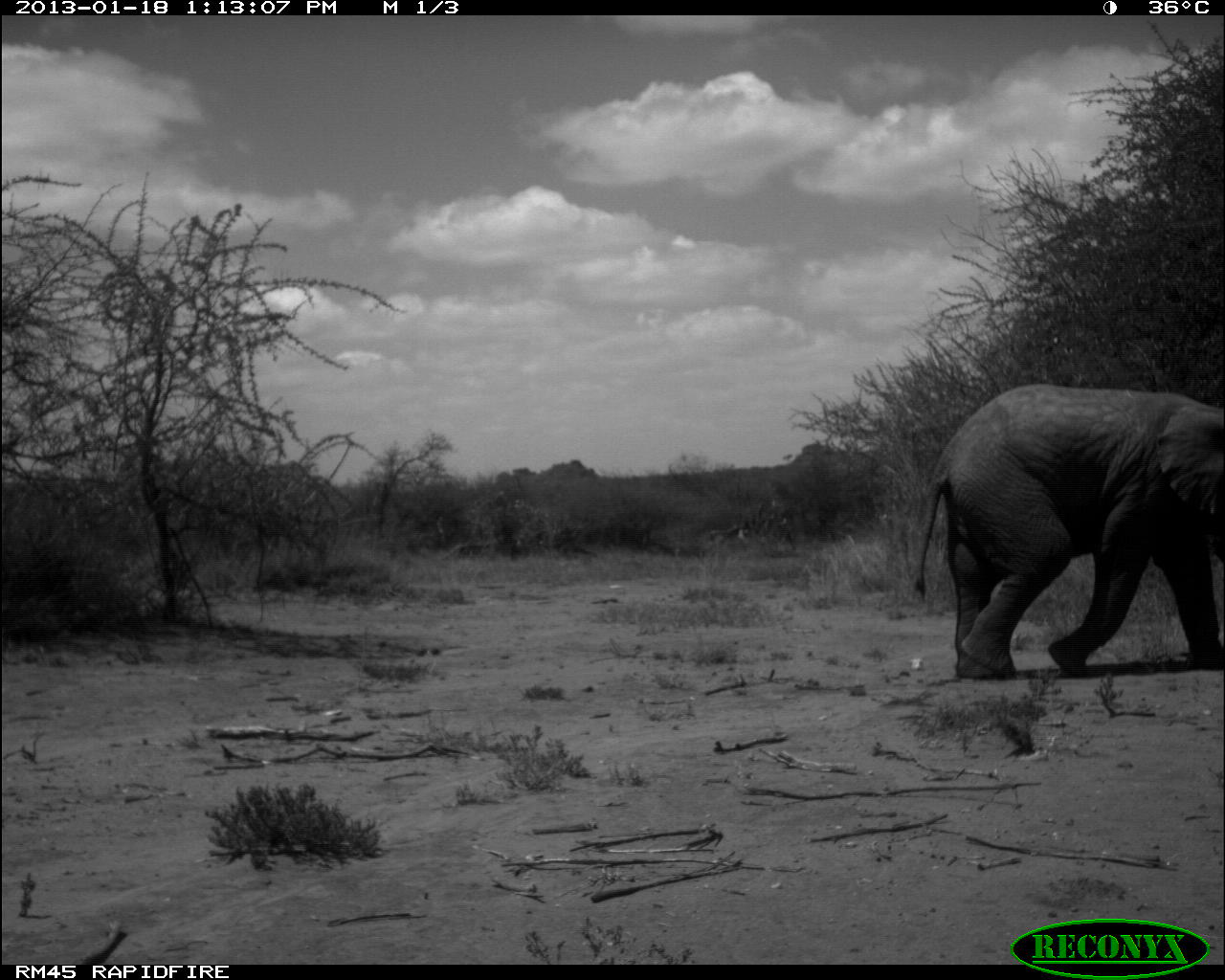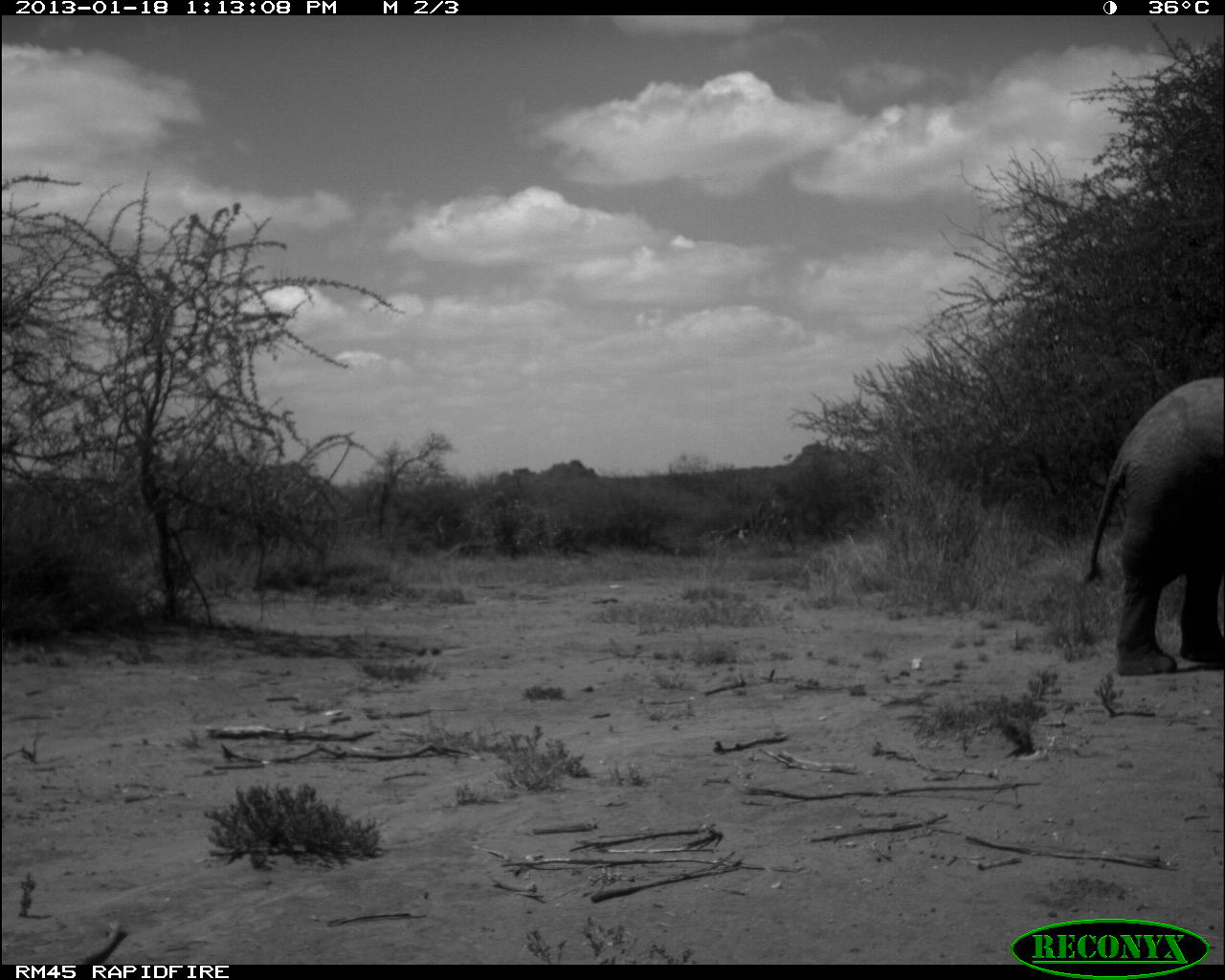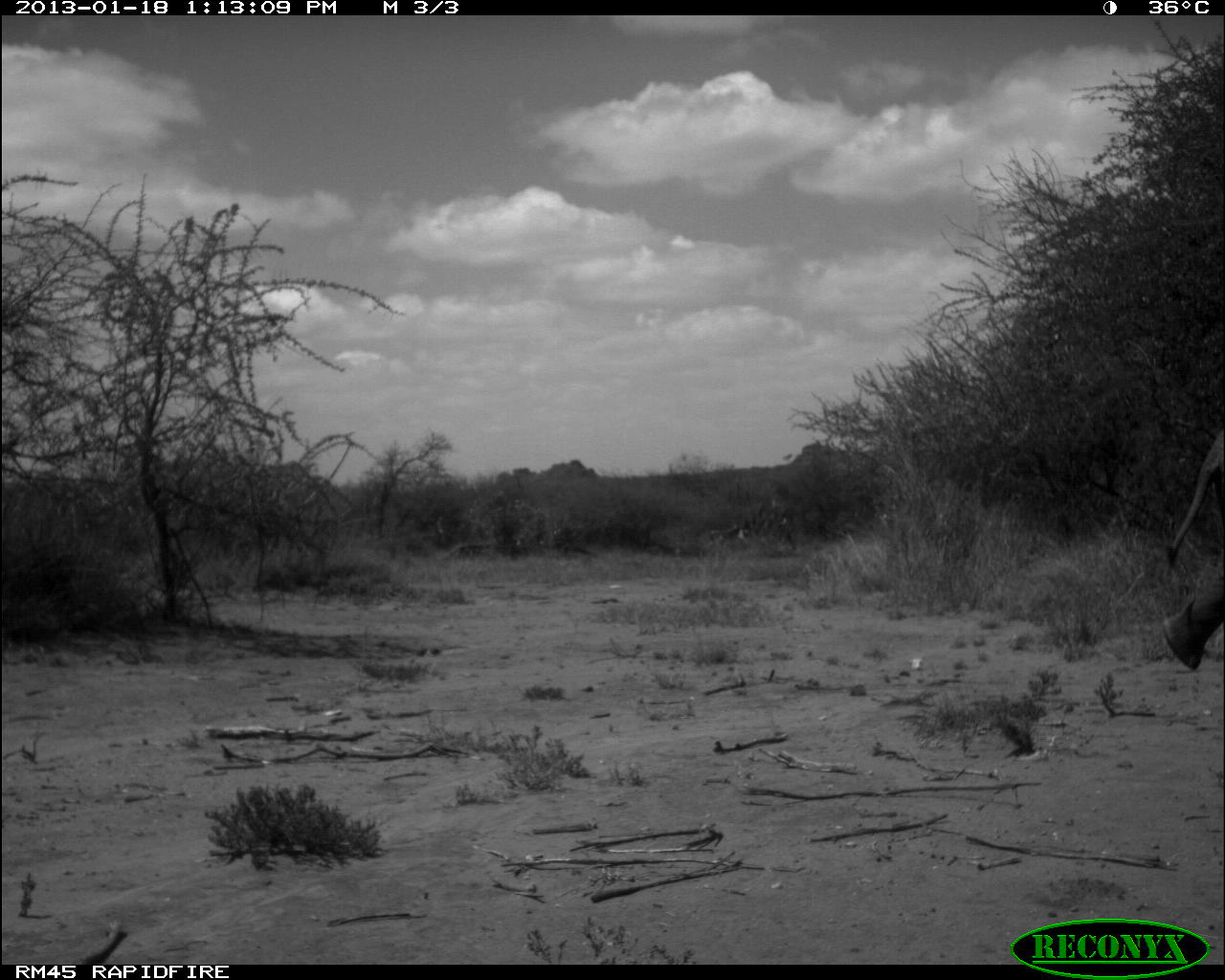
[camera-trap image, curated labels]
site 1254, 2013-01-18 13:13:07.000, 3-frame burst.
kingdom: Animalia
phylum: Chordata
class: Mammalia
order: Proboscidea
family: Elephantidae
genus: Loxodonta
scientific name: Loxodonta africana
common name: african bush elephant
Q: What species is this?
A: Loxodonta africana (african bush elephant).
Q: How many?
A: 1.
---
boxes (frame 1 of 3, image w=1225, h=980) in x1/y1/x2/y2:
loxodonta africana: 913/384/1223/679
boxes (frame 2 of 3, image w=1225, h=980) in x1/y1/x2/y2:
loxodonta africana: 1079/374/1223/674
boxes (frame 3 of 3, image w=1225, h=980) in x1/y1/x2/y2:
loxodonta africana: 1157/425/1223/671